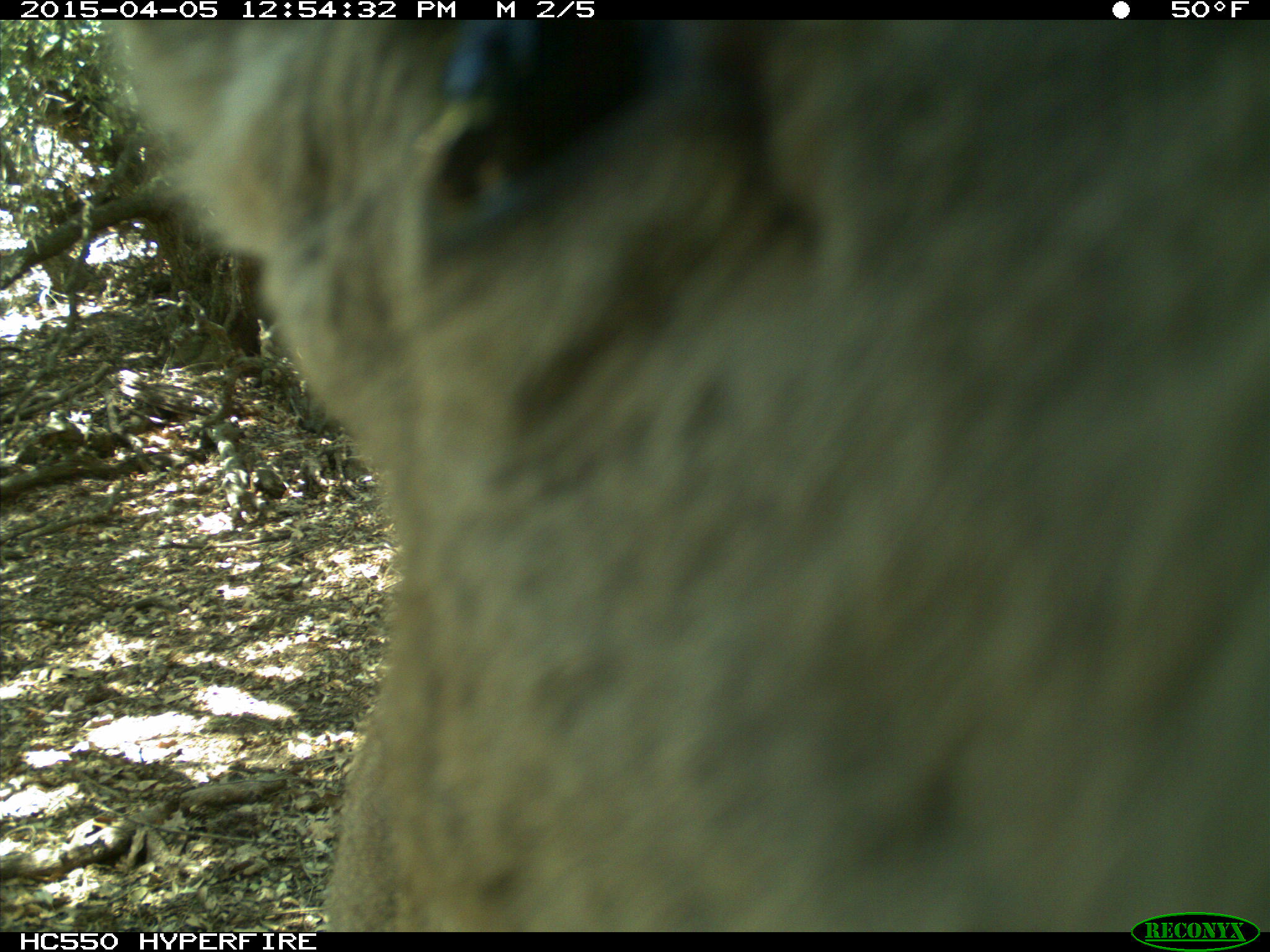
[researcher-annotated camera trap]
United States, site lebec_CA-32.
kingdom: Animalia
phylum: Chordata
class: Mammalia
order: Artiodactyla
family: Cervidae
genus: Odocoileus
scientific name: Odocoileus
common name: deer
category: unidentified deer